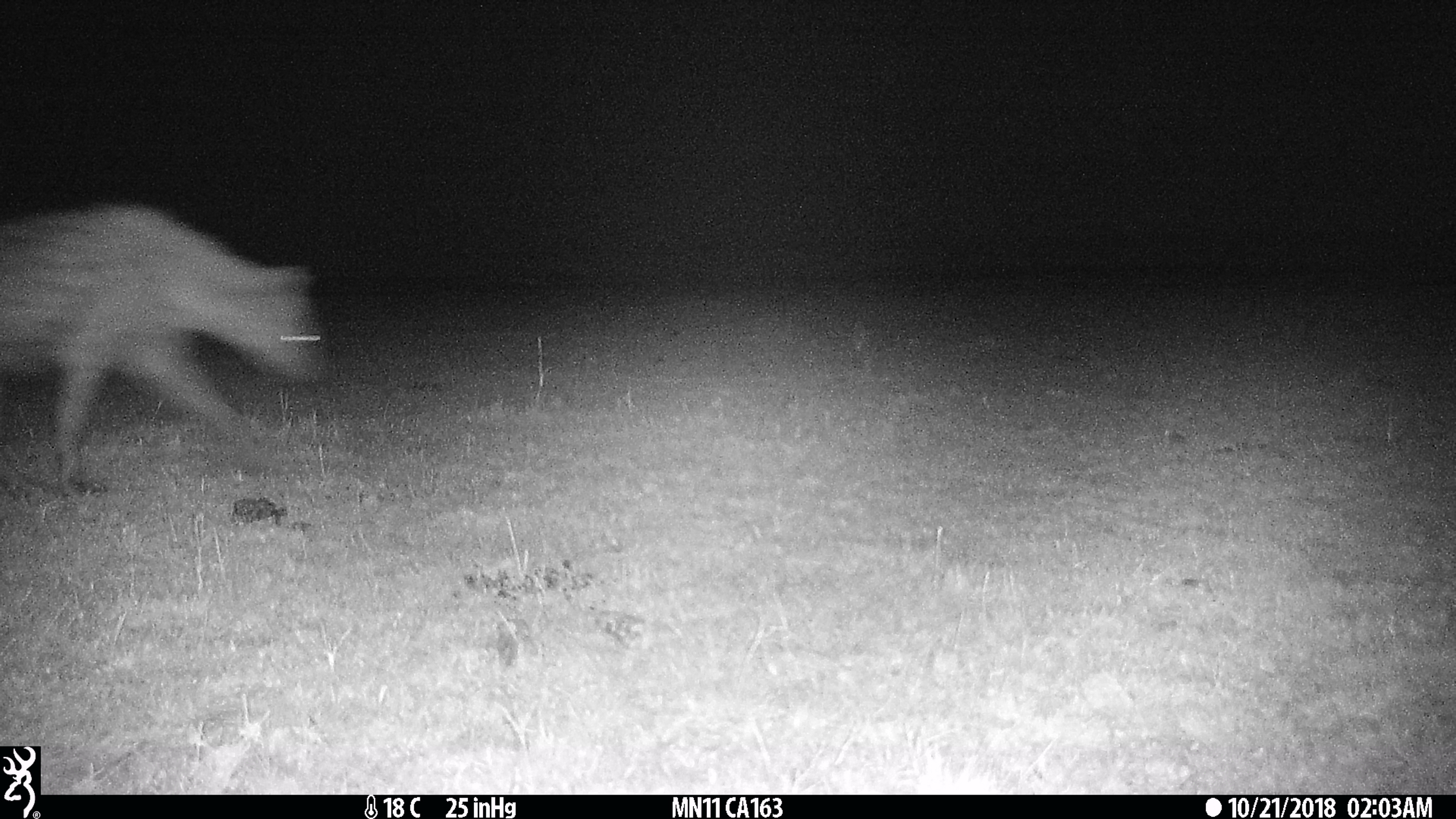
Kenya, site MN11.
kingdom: Animalia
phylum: Chordata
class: Mammalia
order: Carnivora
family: Hyaenidae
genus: Crocuta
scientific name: Crocuta crocuta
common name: spotted hyena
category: hyena spotted